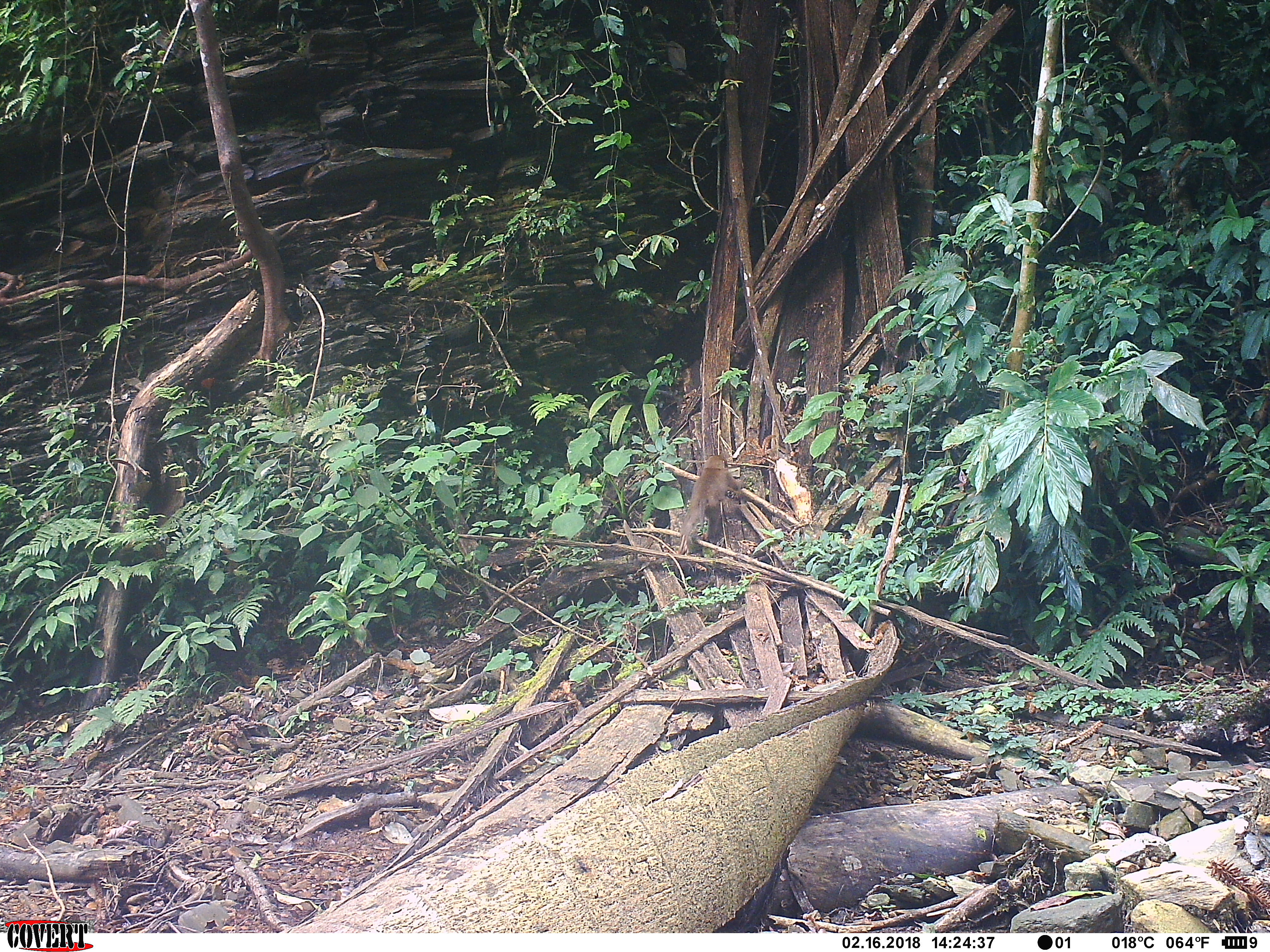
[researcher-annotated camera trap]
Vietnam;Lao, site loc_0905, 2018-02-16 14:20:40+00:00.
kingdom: Animalia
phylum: Chordata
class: Mammalia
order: Primates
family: Cercopithecidae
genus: Macaca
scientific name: Macaca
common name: macaque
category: macaque not stump tailed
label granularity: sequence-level